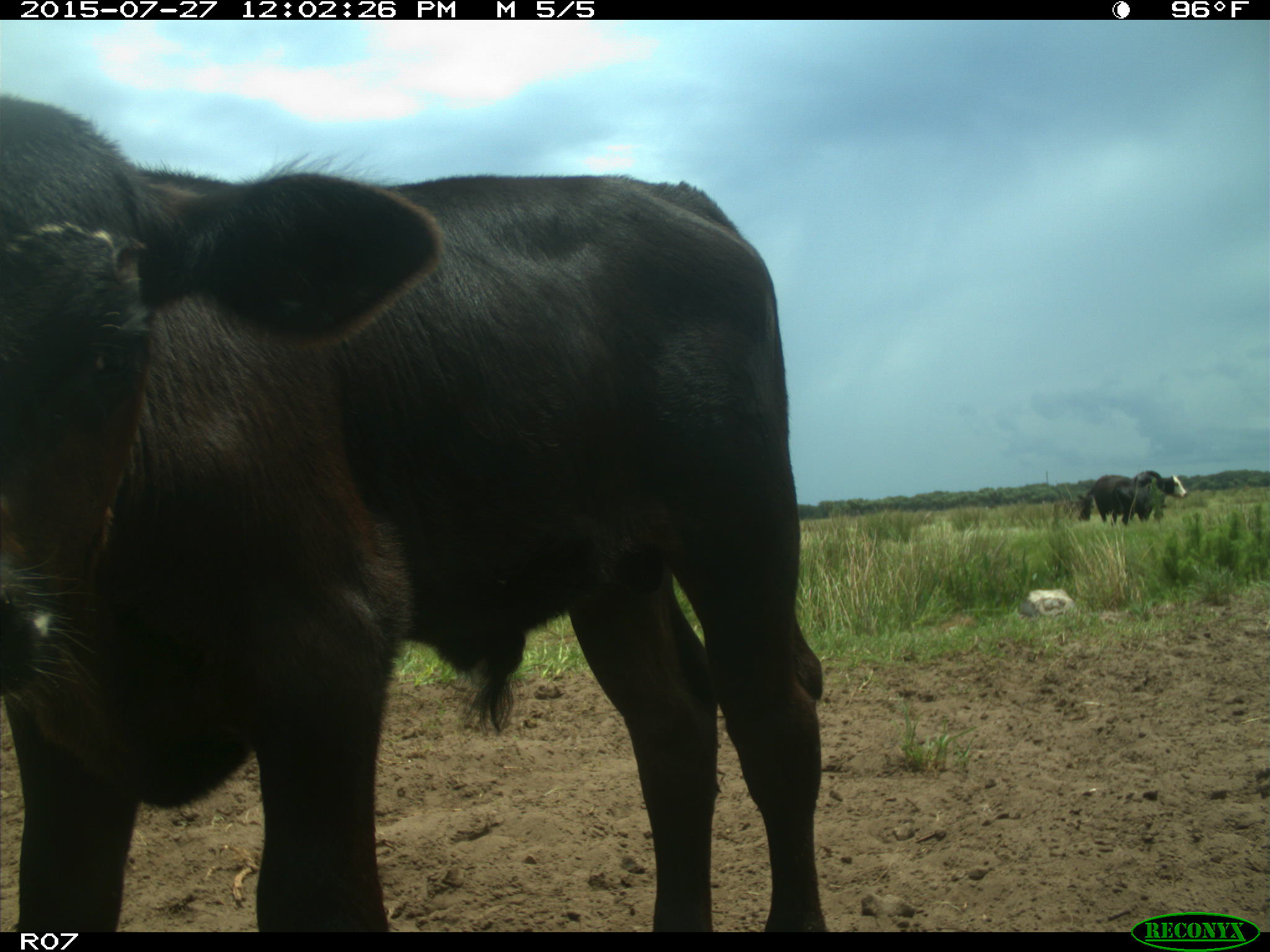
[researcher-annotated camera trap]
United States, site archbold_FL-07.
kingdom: Animalia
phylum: Chordata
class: Mammalia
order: Artiodactyla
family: Bovidae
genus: Bos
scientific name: Bos taurus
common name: domestic cow